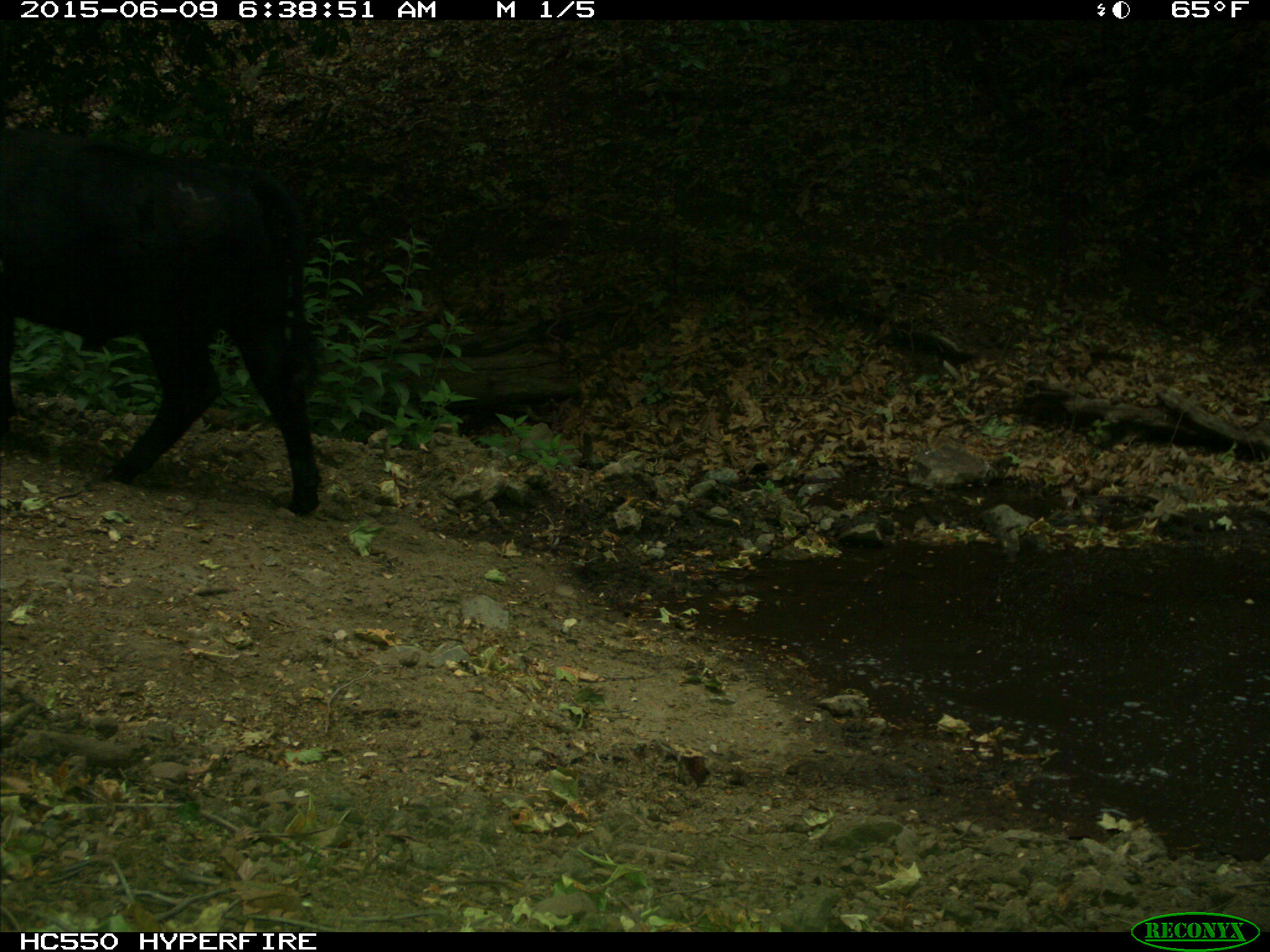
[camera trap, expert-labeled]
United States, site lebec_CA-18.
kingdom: Animalia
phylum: Chordata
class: Mammalia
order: Artiodactyla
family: Bovidae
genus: Bos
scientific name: Bos taurus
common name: domestic cow